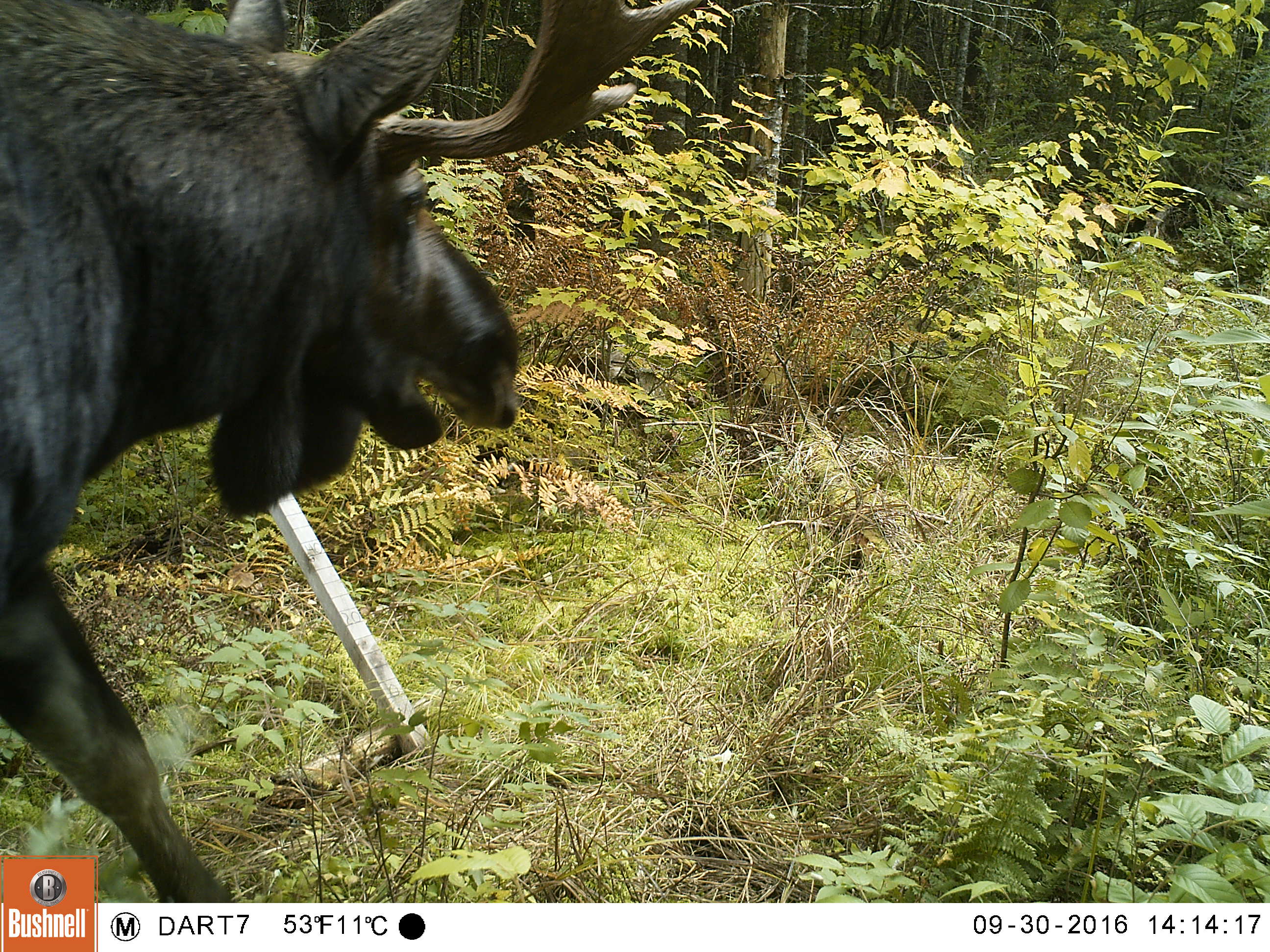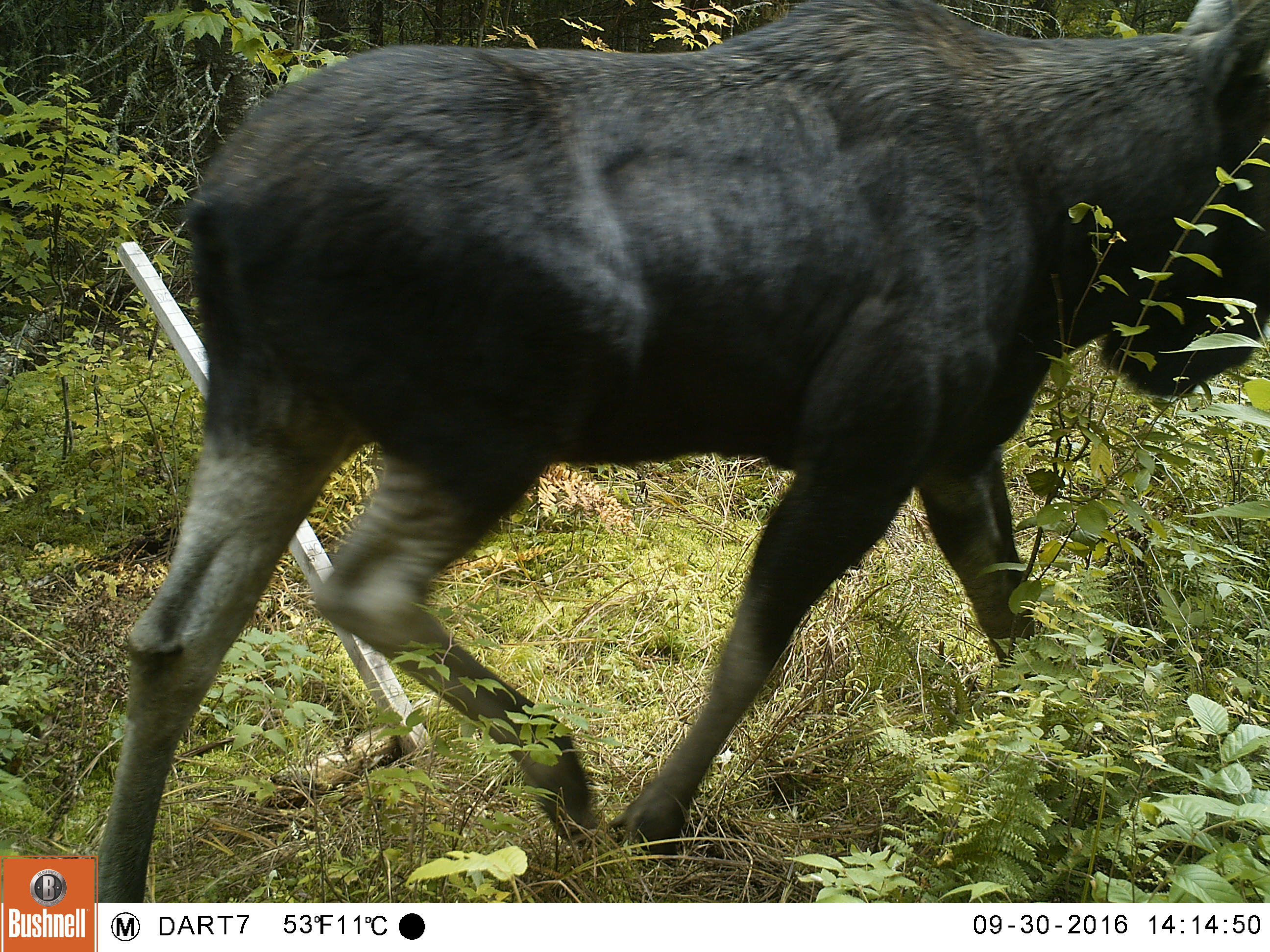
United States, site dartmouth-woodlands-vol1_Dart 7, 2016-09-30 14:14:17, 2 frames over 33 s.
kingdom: Animalia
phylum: Chordata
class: Mammalia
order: Artiodactyla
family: Cervidae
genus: Alces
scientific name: Alces alces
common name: moose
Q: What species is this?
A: Moose (Alces alces).